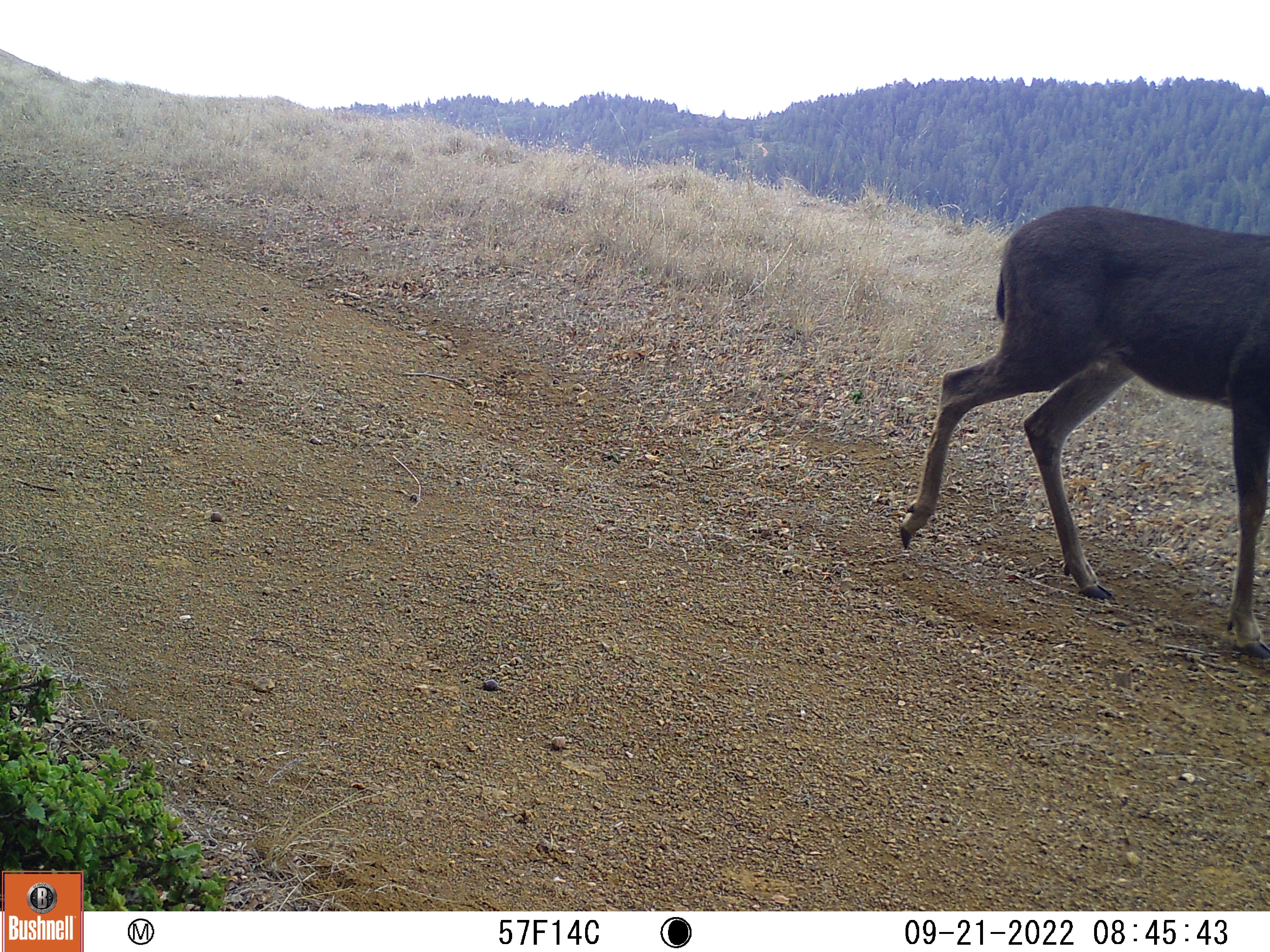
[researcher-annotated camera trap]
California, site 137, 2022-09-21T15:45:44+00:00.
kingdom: Animalia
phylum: Chordata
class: Mammalia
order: Artiodactyla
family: Cervidae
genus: Odocoileus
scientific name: Odocoileus hemionus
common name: mule deer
Mule deer (Odocoileus hemionus).